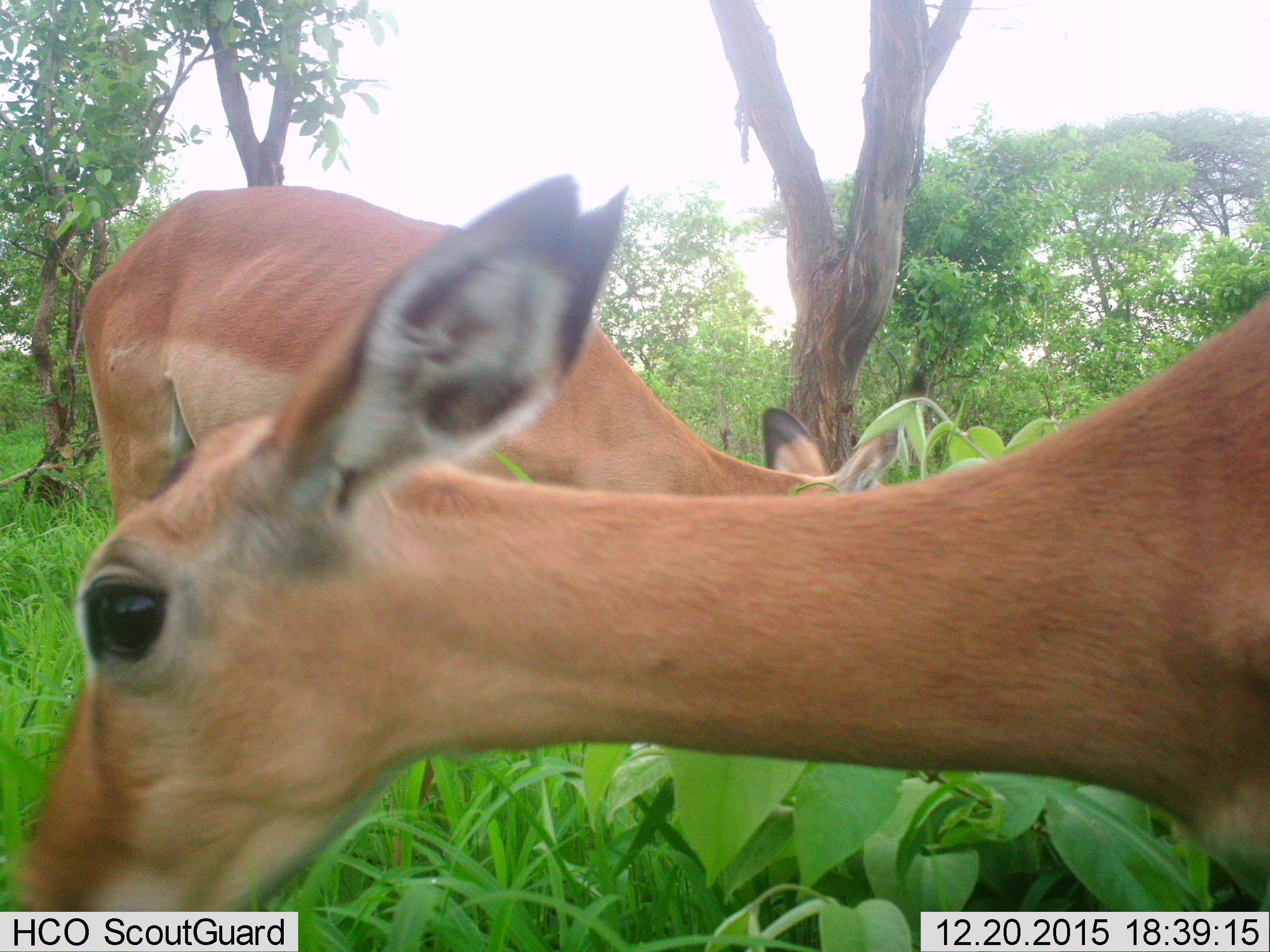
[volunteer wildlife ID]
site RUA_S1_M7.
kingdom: Animalia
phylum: Chordata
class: Mammalia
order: Artiodactyla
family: Bovidae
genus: Aepyceros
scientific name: Aepyceros melampus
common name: impala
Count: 2.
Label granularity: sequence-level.